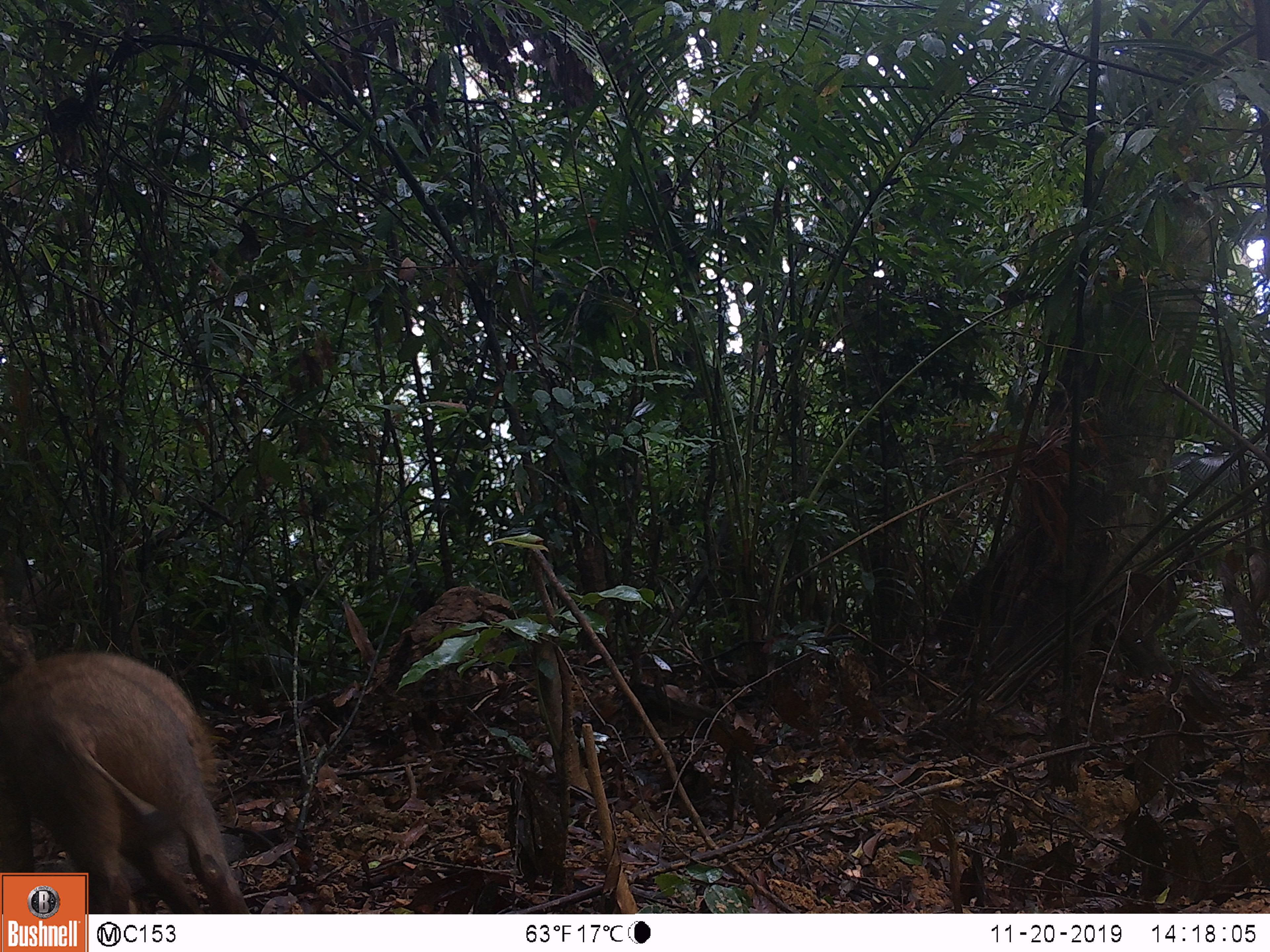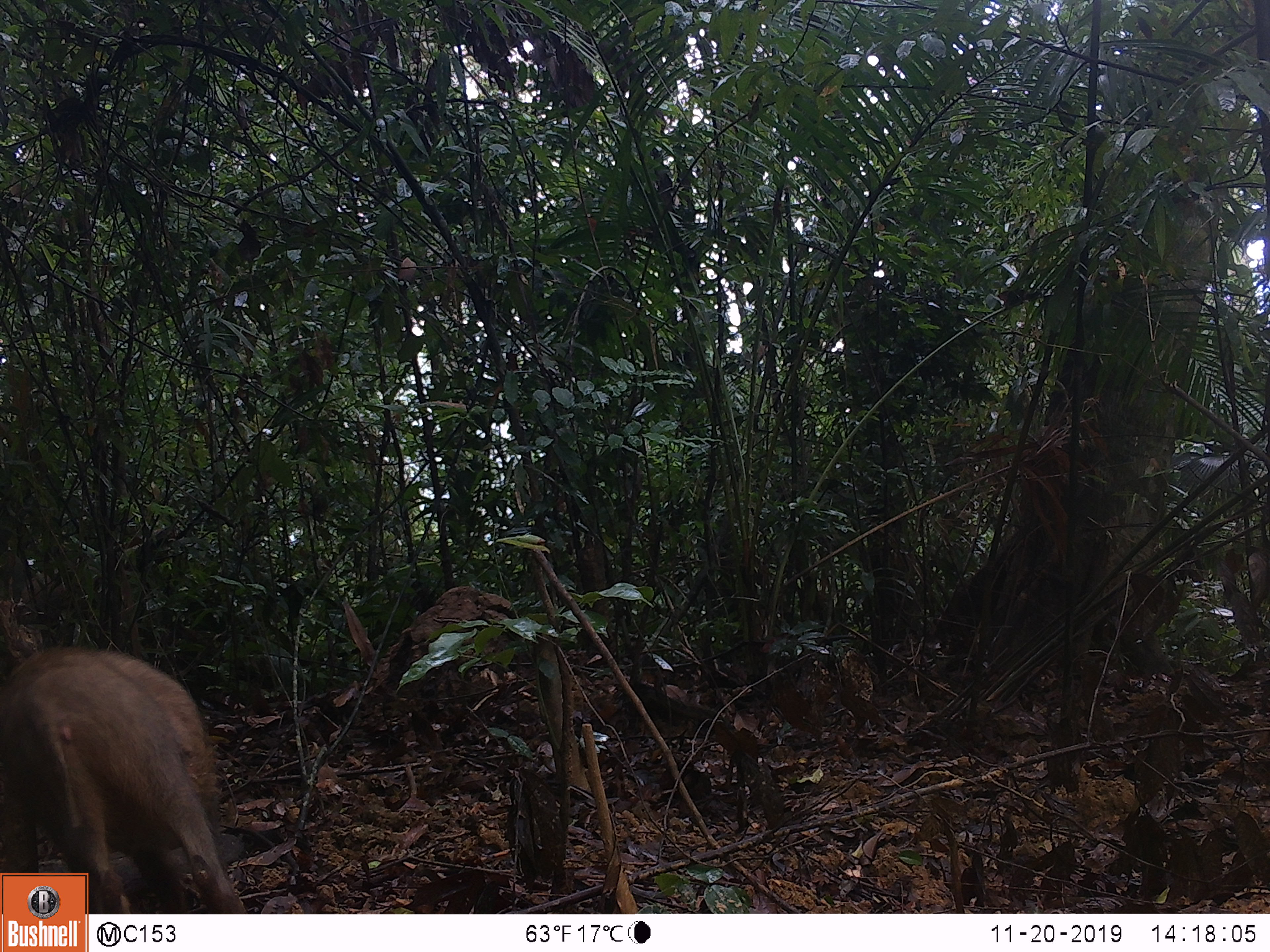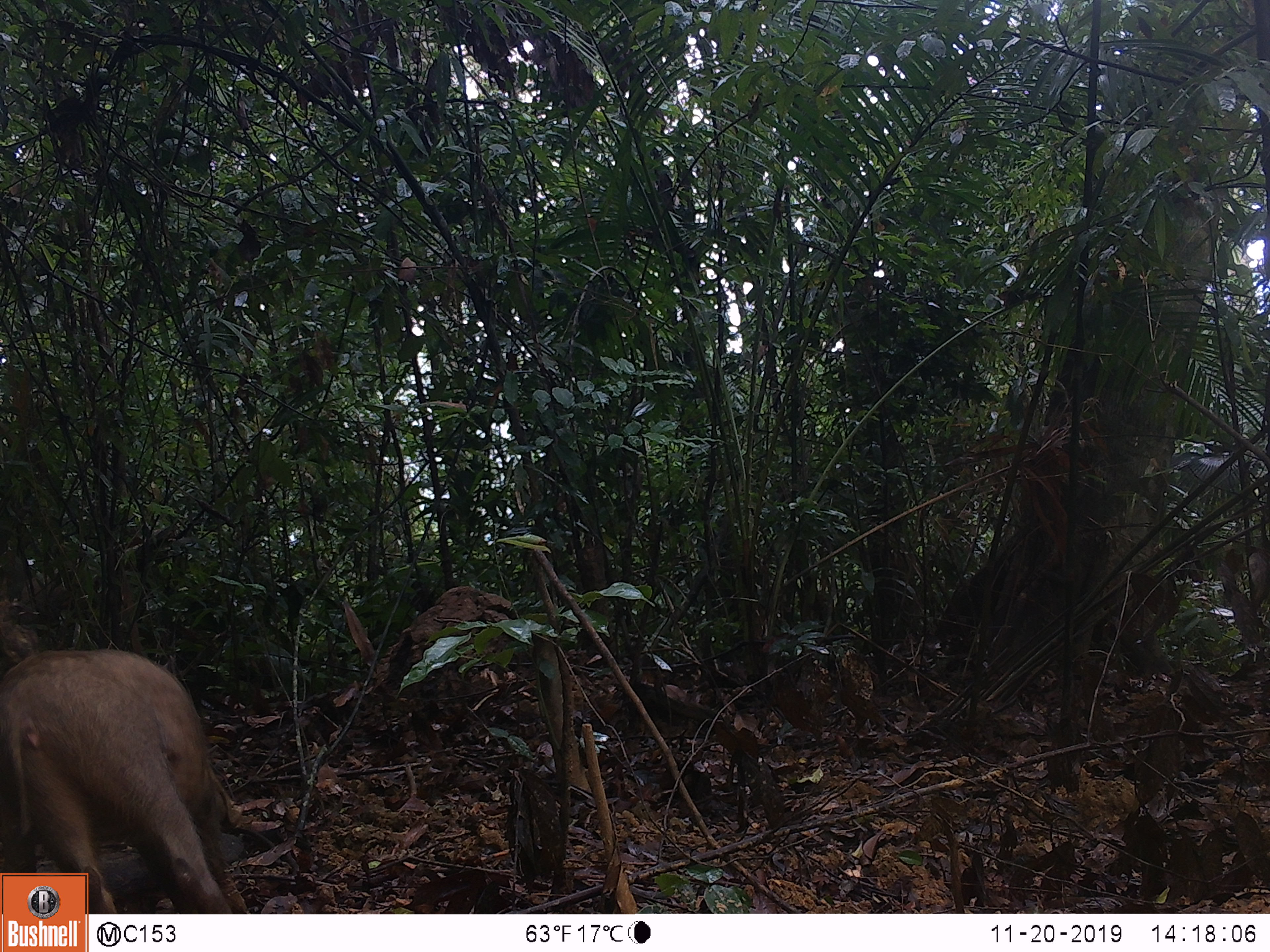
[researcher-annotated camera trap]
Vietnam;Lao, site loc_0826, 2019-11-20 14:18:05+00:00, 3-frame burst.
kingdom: Animalia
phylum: Chordata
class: Mammalia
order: Artiodactyla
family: Suidae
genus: Sus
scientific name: Sus scrofa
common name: eurasian wild pig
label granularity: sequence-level